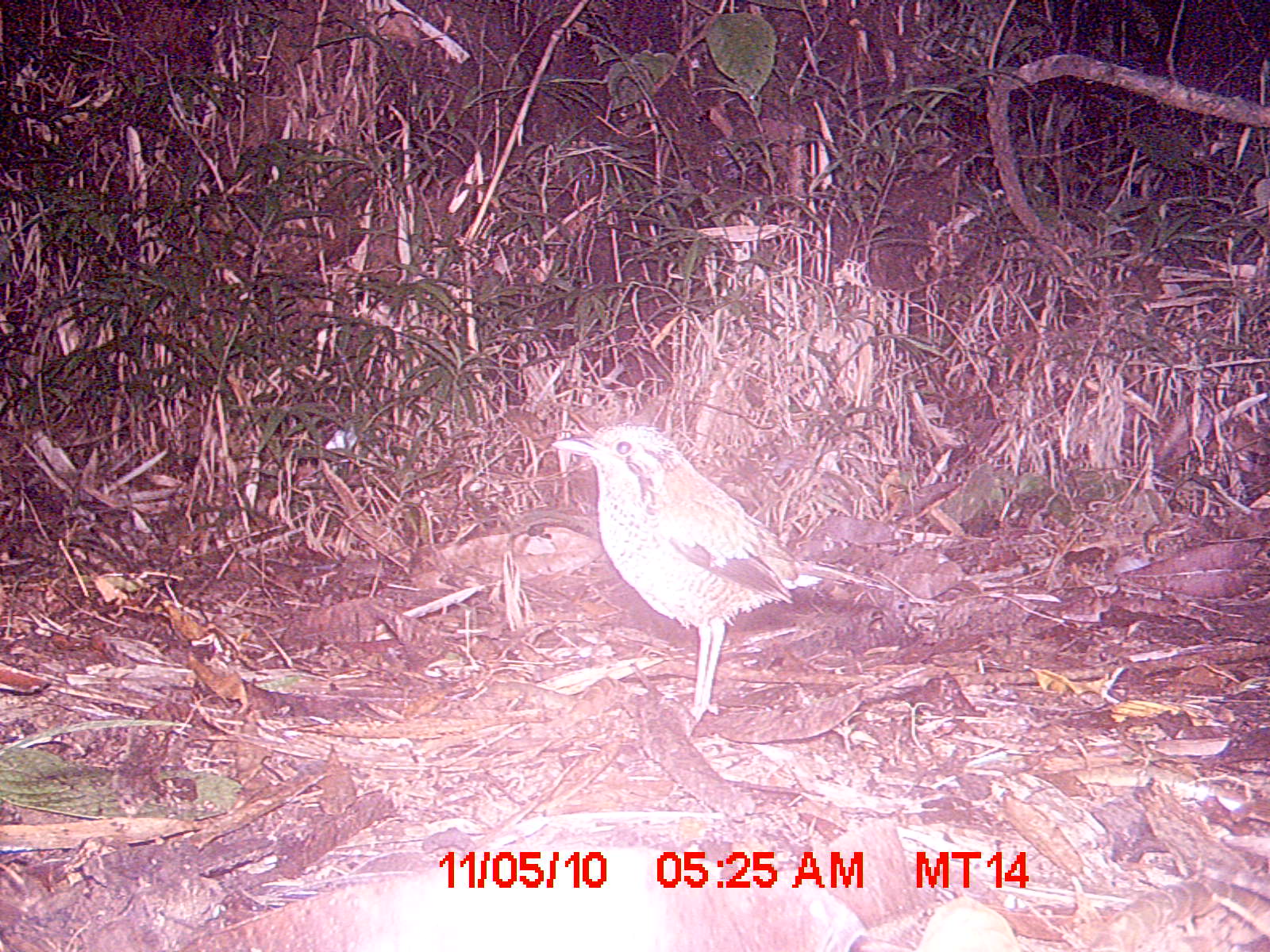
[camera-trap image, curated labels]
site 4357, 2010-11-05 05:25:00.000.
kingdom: Animalia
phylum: Chordata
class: Aves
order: Coraciiformes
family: Brachypteraciidae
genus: Brachypteracias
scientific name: Brachypteracias squamiger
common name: scaly ground-roller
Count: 1.